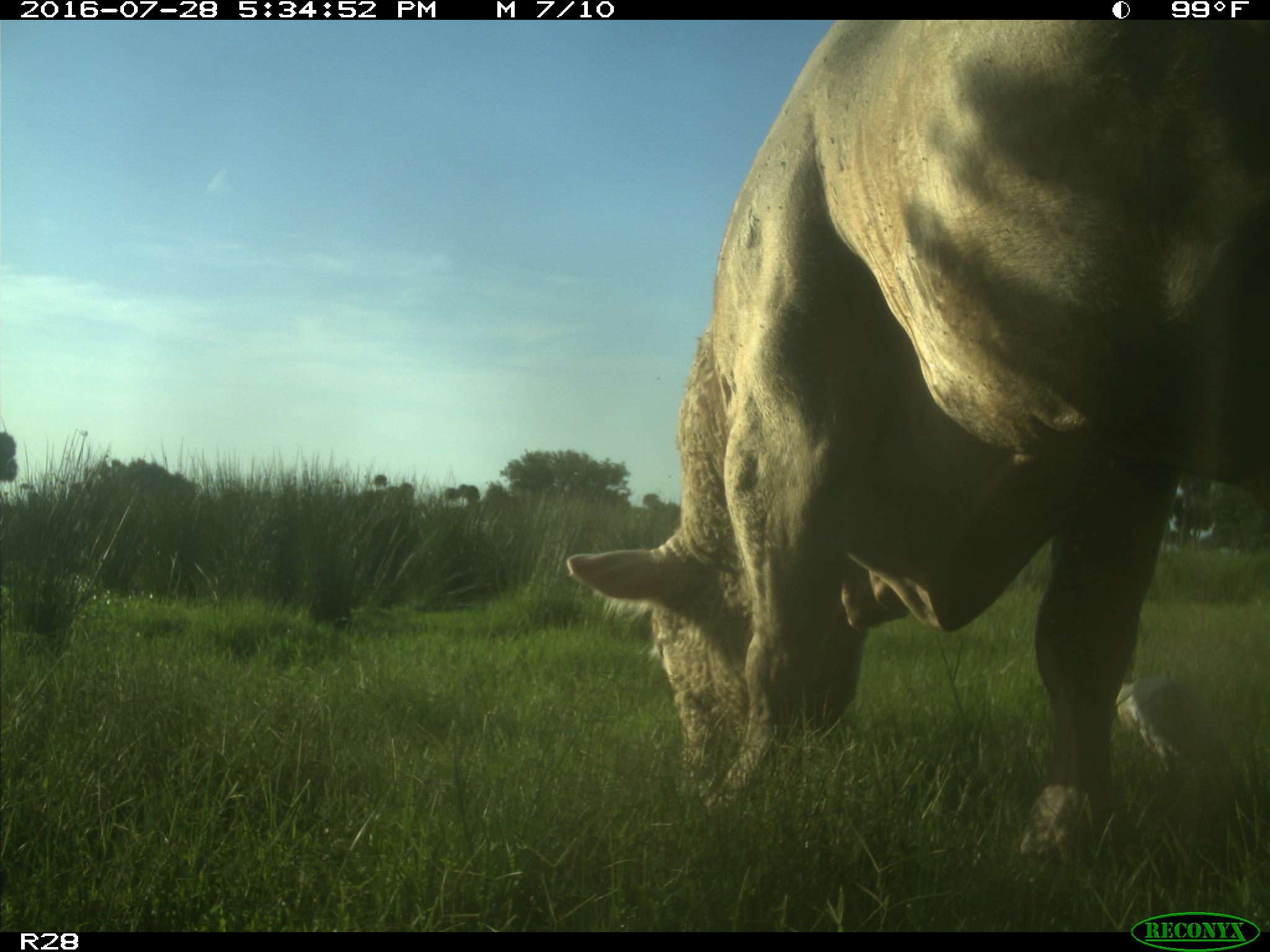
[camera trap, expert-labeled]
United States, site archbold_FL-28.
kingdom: Animalia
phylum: Chordata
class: Mammalia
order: Artiodactyla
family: Bovidae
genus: Bos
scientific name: Bos taurus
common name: domestic cow